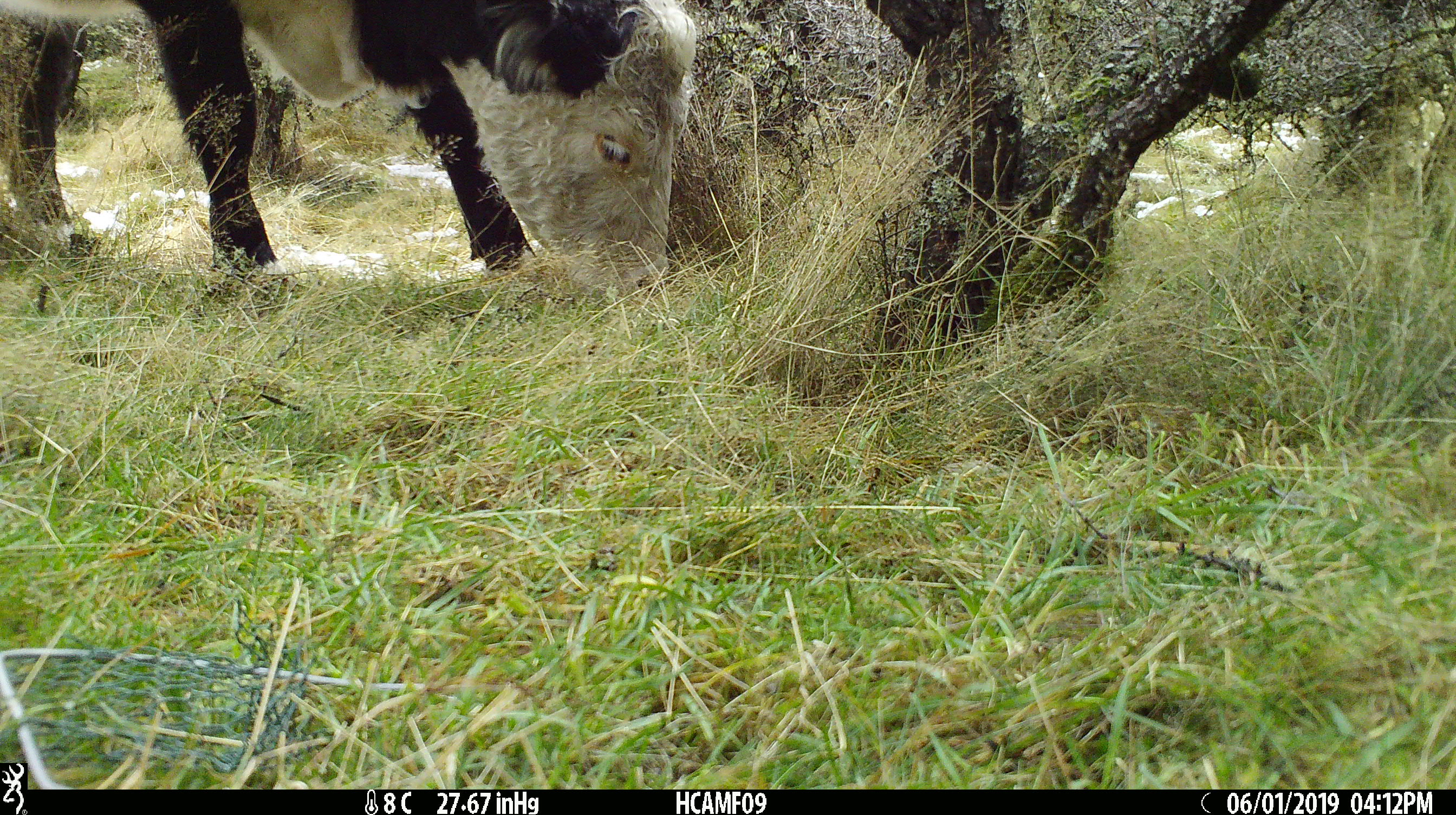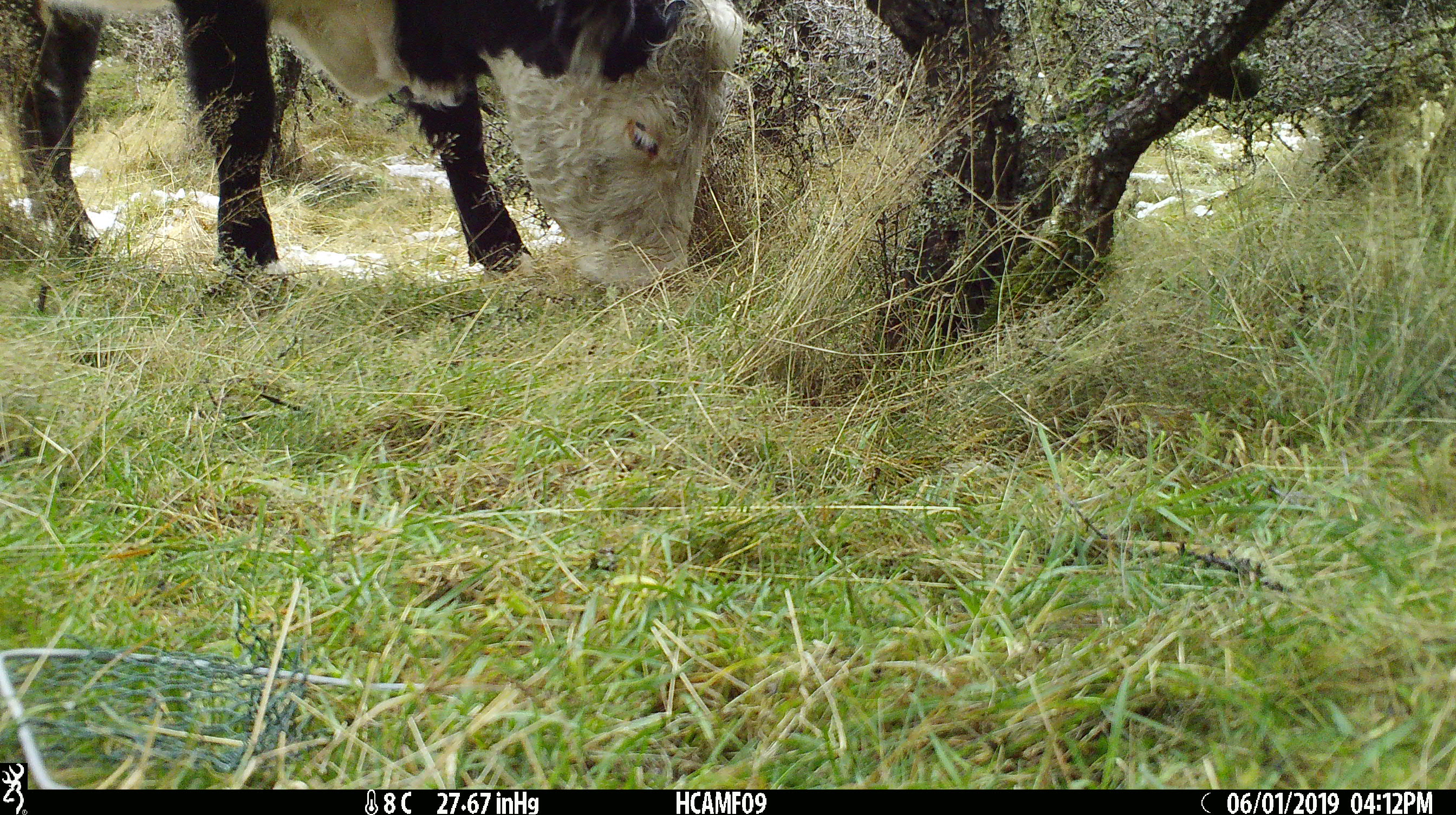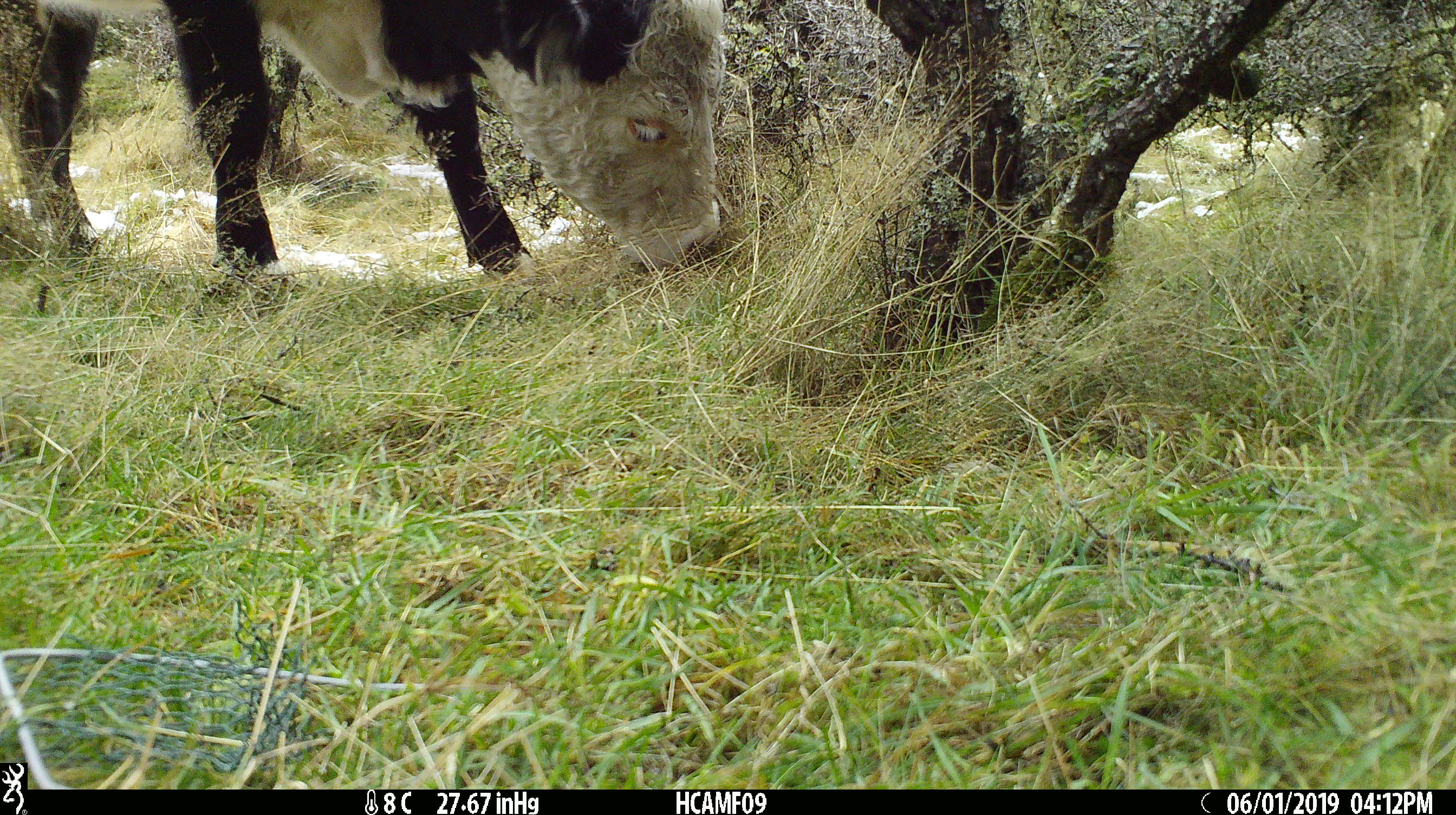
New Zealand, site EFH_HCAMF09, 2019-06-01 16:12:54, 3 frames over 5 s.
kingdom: Animalia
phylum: Chordata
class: Mammalia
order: Artiodactyla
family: Bovidae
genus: Bos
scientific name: Bos taurus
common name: domestic cow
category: cow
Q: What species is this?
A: Cow (domestic cow) (Bos taurus).